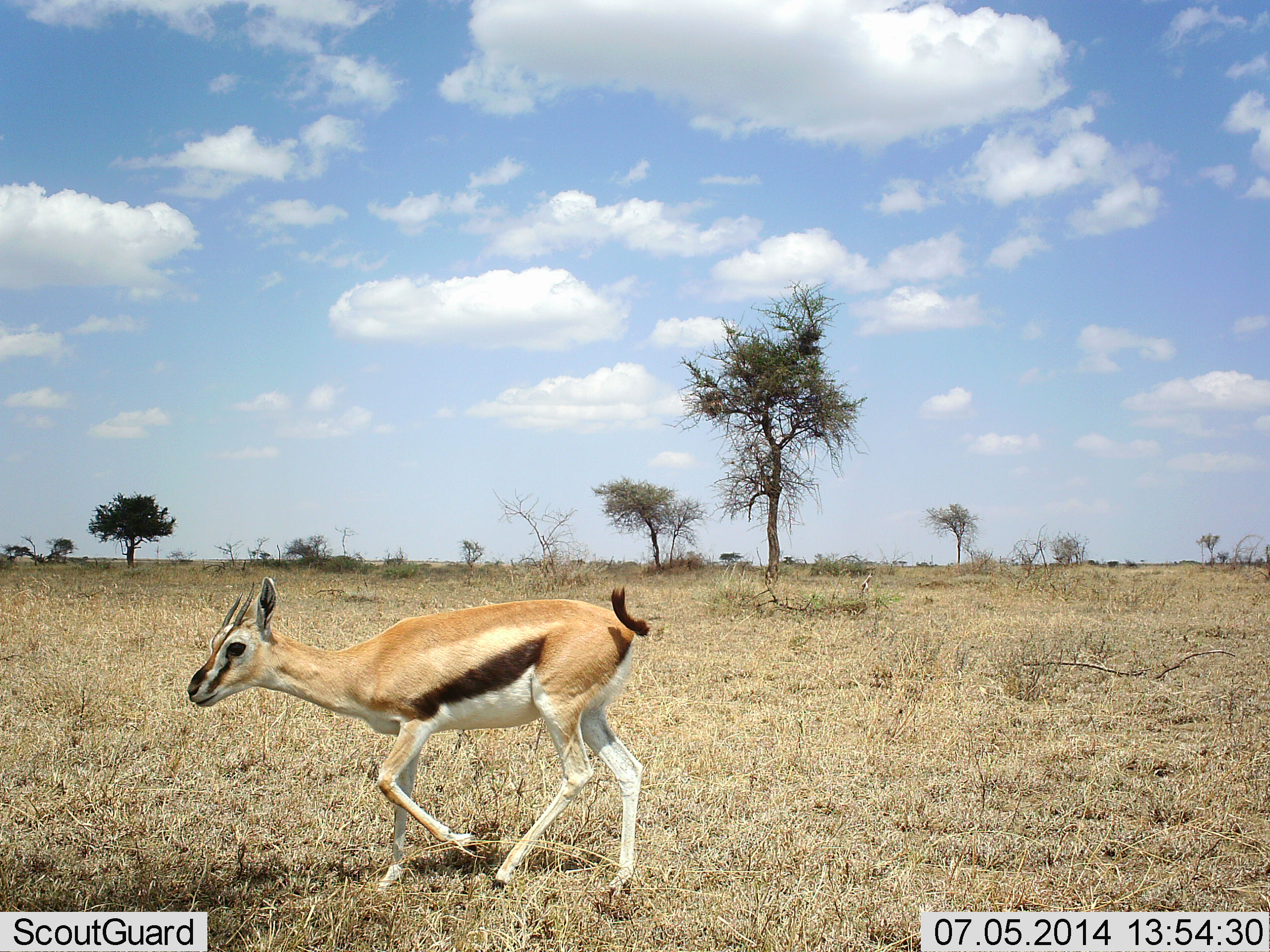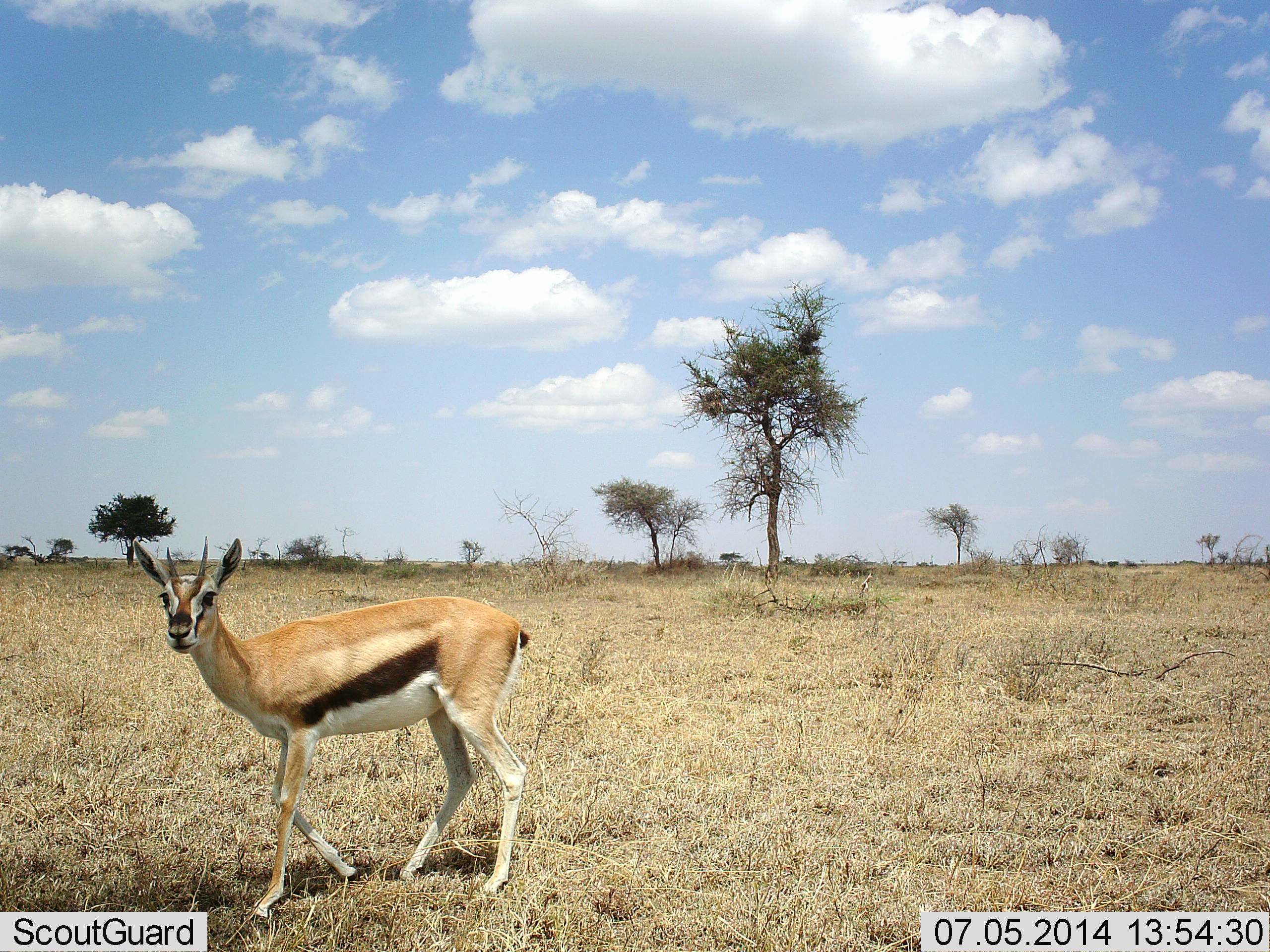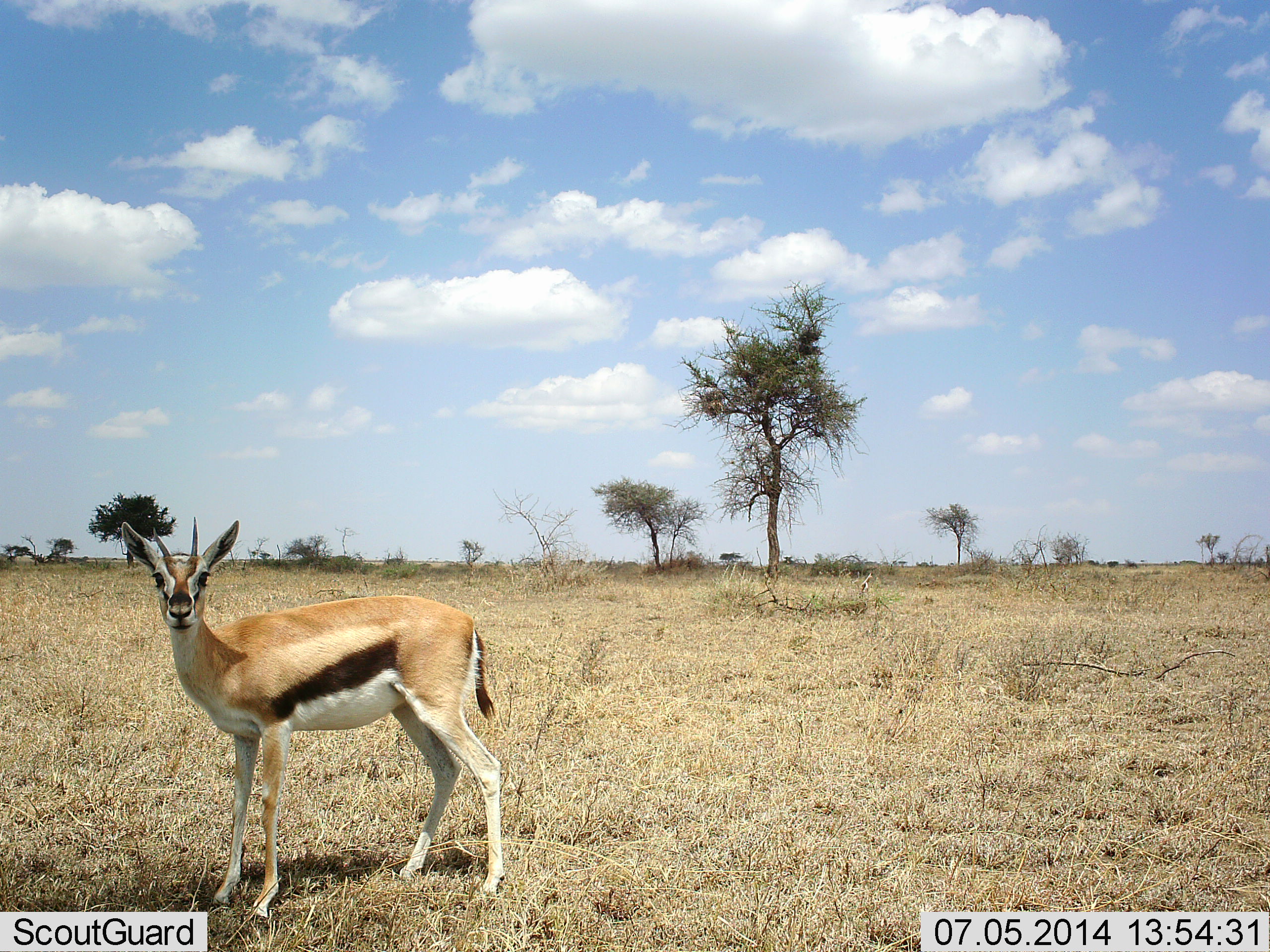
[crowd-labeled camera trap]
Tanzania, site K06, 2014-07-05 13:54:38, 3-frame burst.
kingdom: Animalia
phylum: Chordata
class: Mammalia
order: Artiodactyla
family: Bovidae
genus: Eudorcas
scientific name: Eudorcas thomsonii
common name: thomson's gazelle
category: gazellethomsons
Gazellethomsons (thomson's gazelle) (Eudorcas thomsonii), count 1. Behavior (volunteer vote fractions): standing 10%, resting 0%, moving 80%, interacting 10%. Young present (vote fraction): 0%. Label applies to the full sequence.